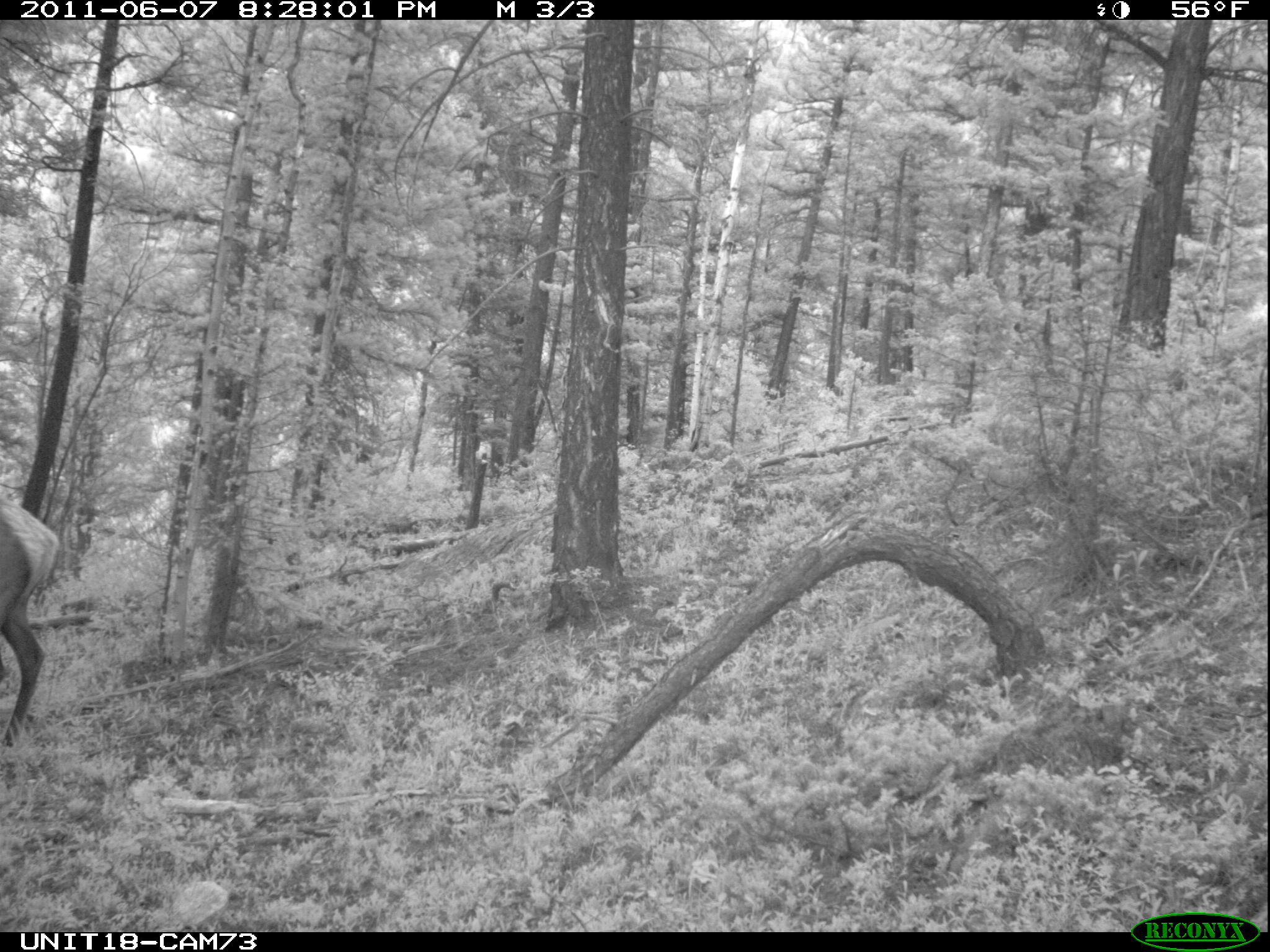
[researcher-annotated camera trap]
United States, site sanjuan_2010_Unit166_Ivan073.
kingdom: Animalia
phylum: Chordata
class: Mammalia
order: Artiodactyla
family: Cervidae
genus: Cervus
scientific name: Cervus elaphus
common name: red deer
Cervus elaphus (red deer).